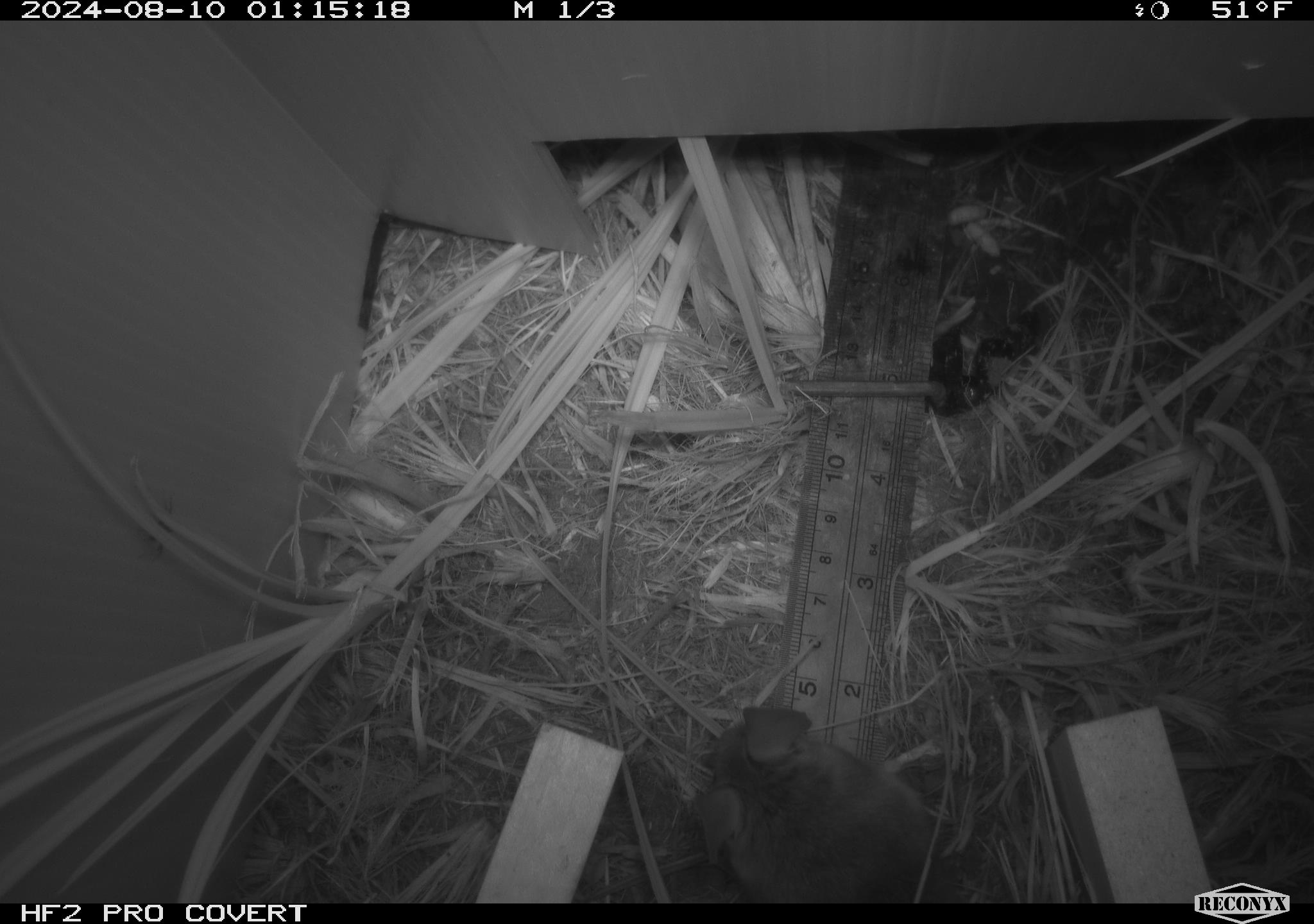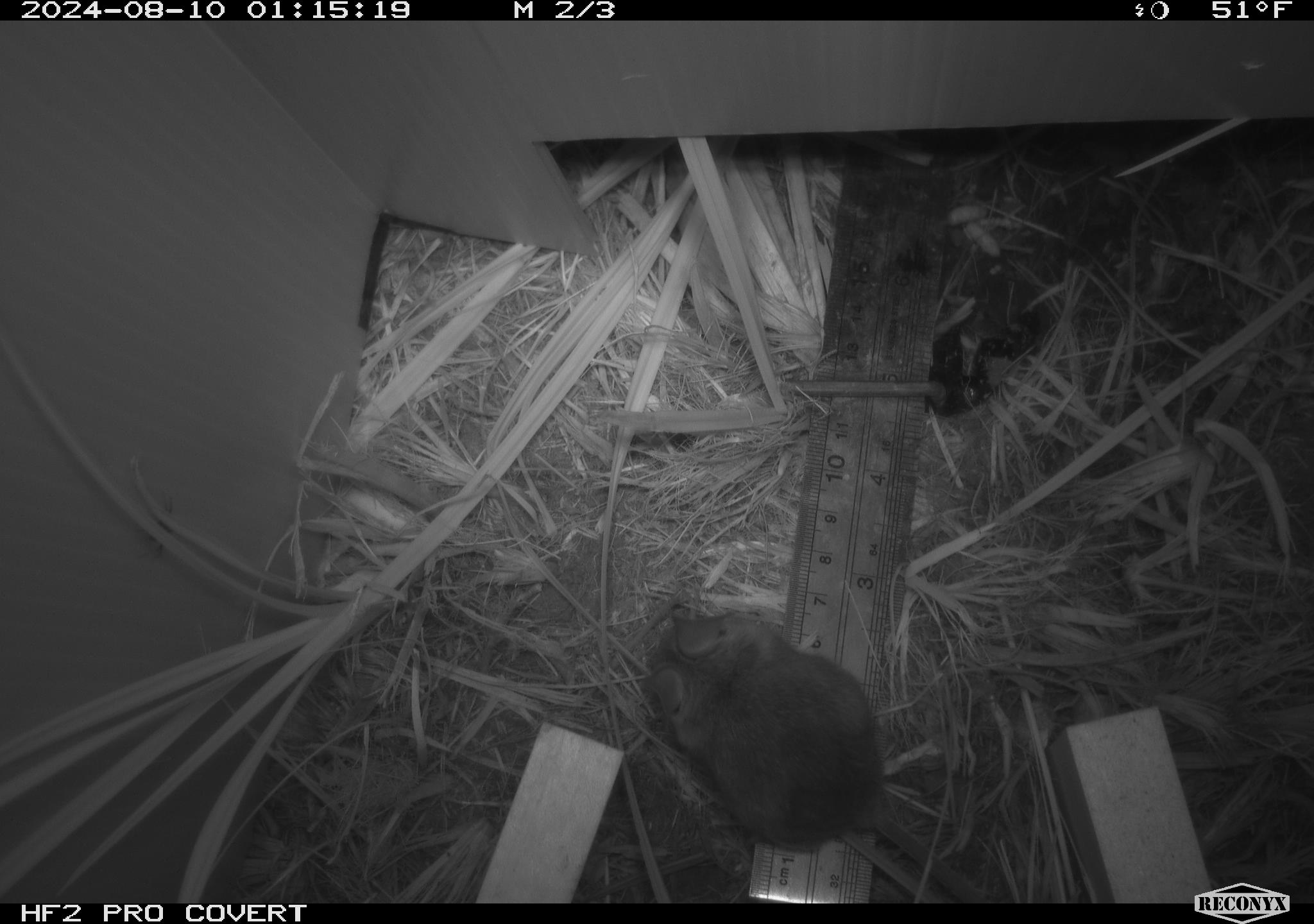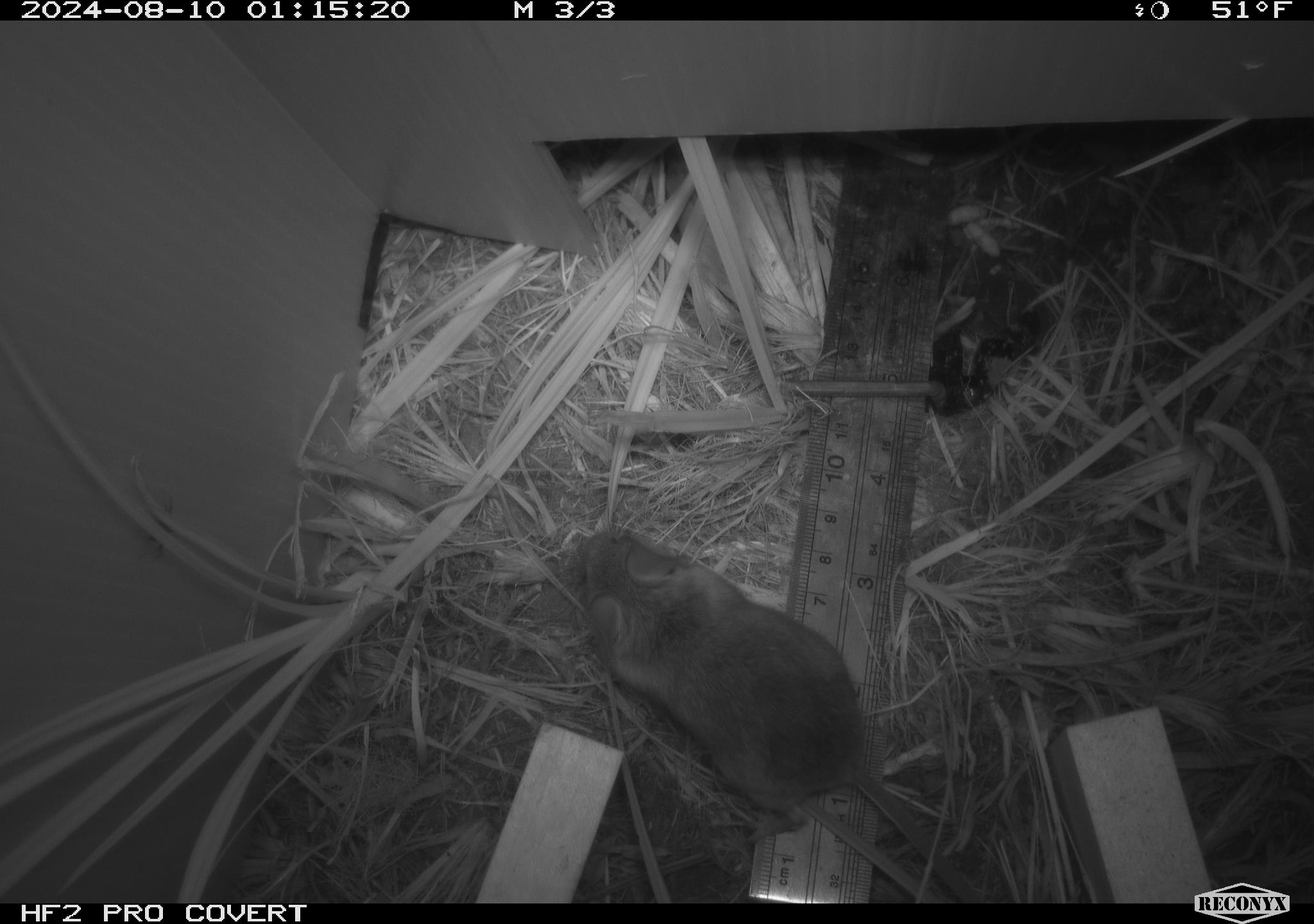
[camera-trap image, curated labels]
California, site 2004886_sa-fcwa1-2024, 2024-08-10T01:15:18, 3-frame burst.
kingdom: Animalia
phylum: Chordata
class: Mammalia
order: Rodentia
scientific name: Rodentia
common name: mouse species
Mouse species (Rodentia).